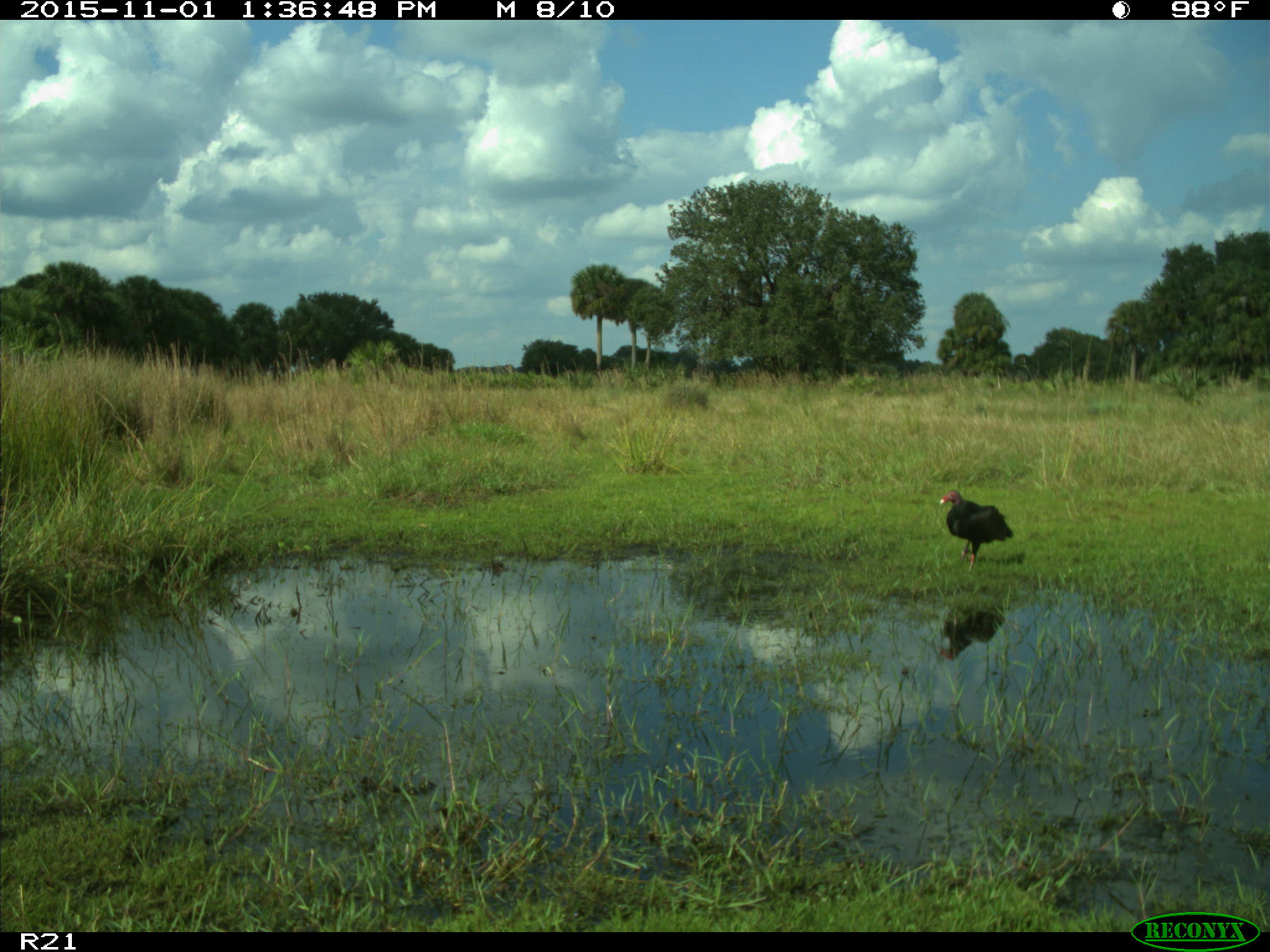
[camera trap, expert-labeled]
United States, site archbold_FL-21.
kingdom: Animalia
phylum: Chordata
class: Aves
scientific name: Aves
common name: birds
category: unidentified bird